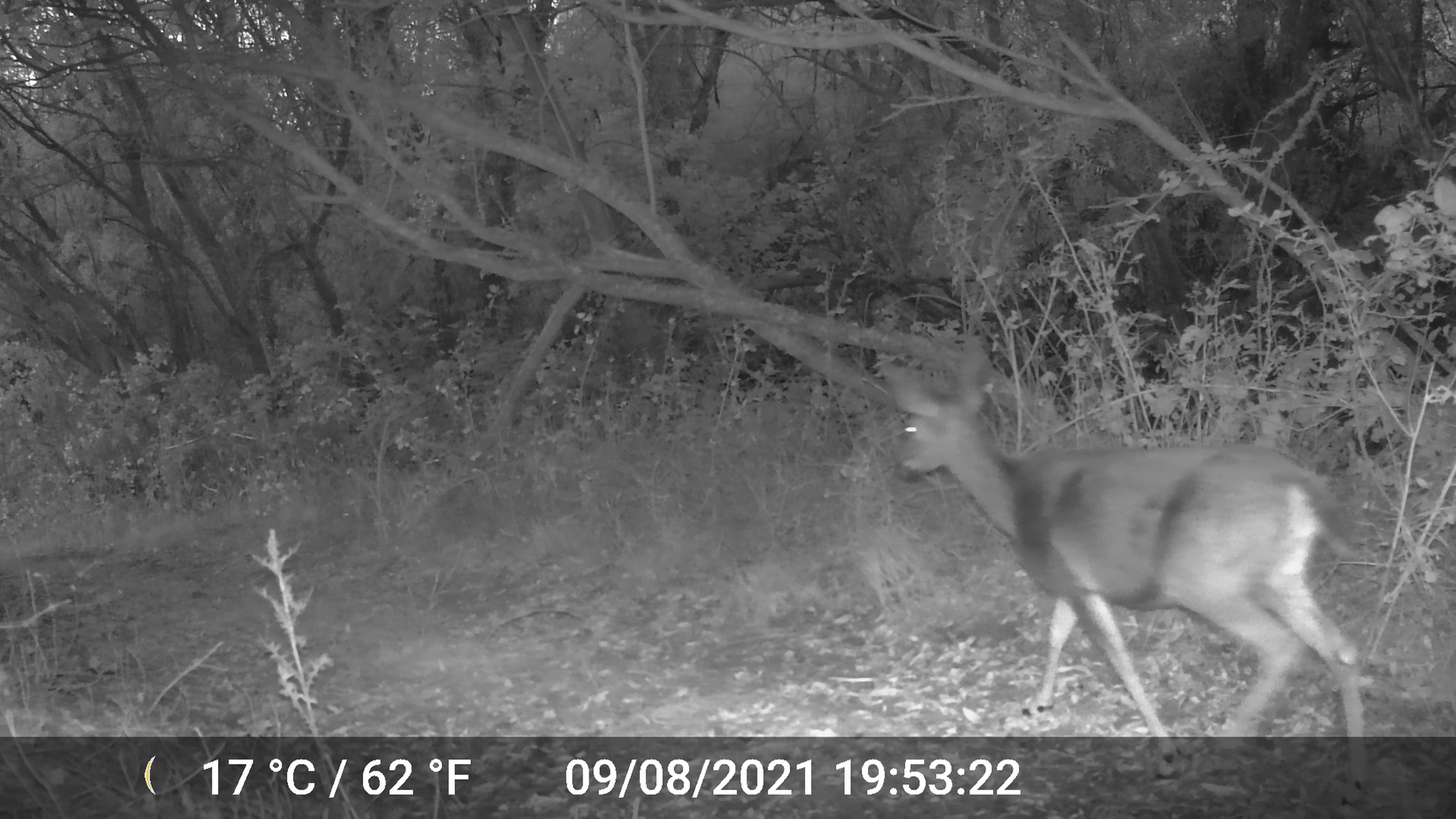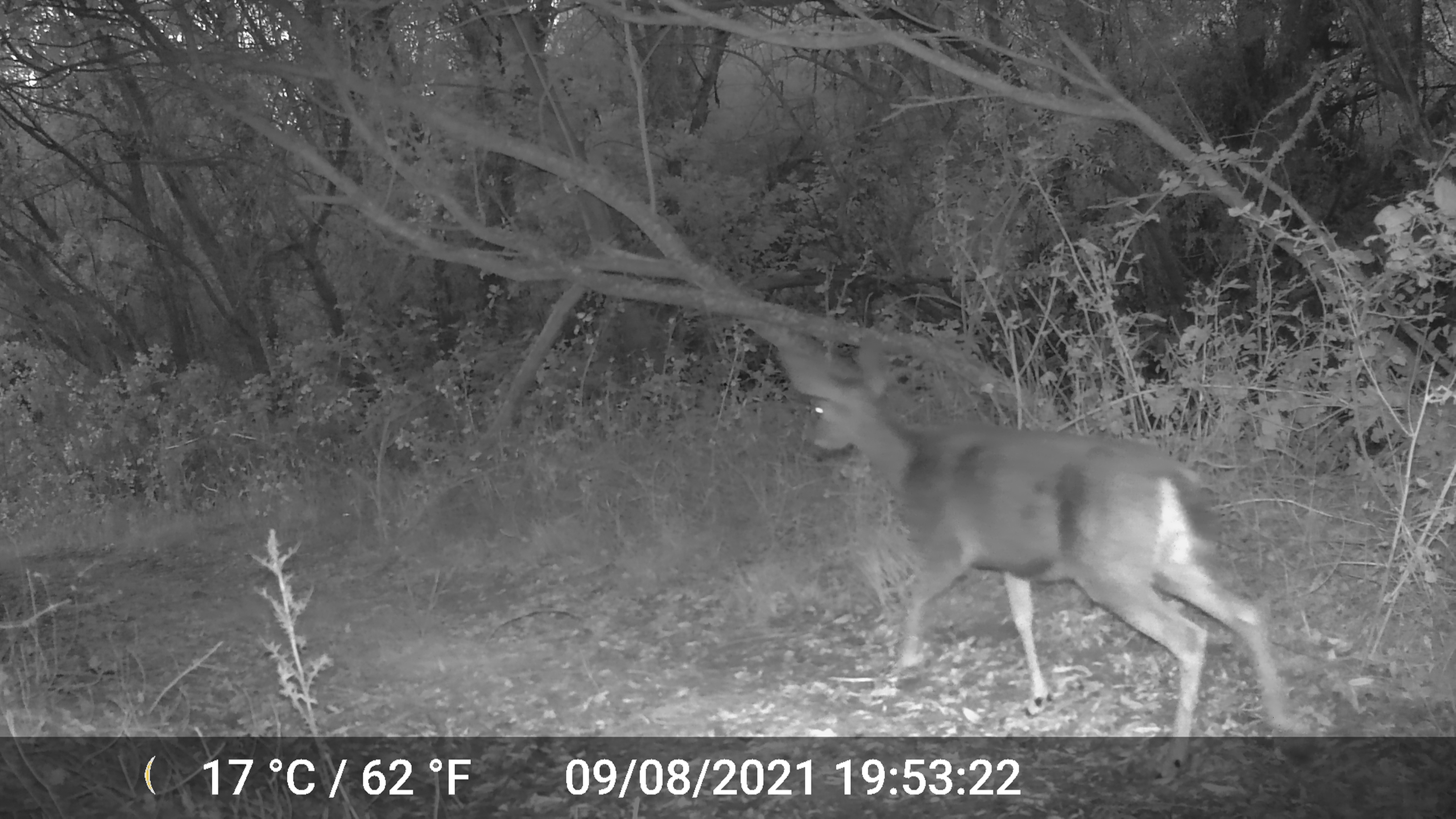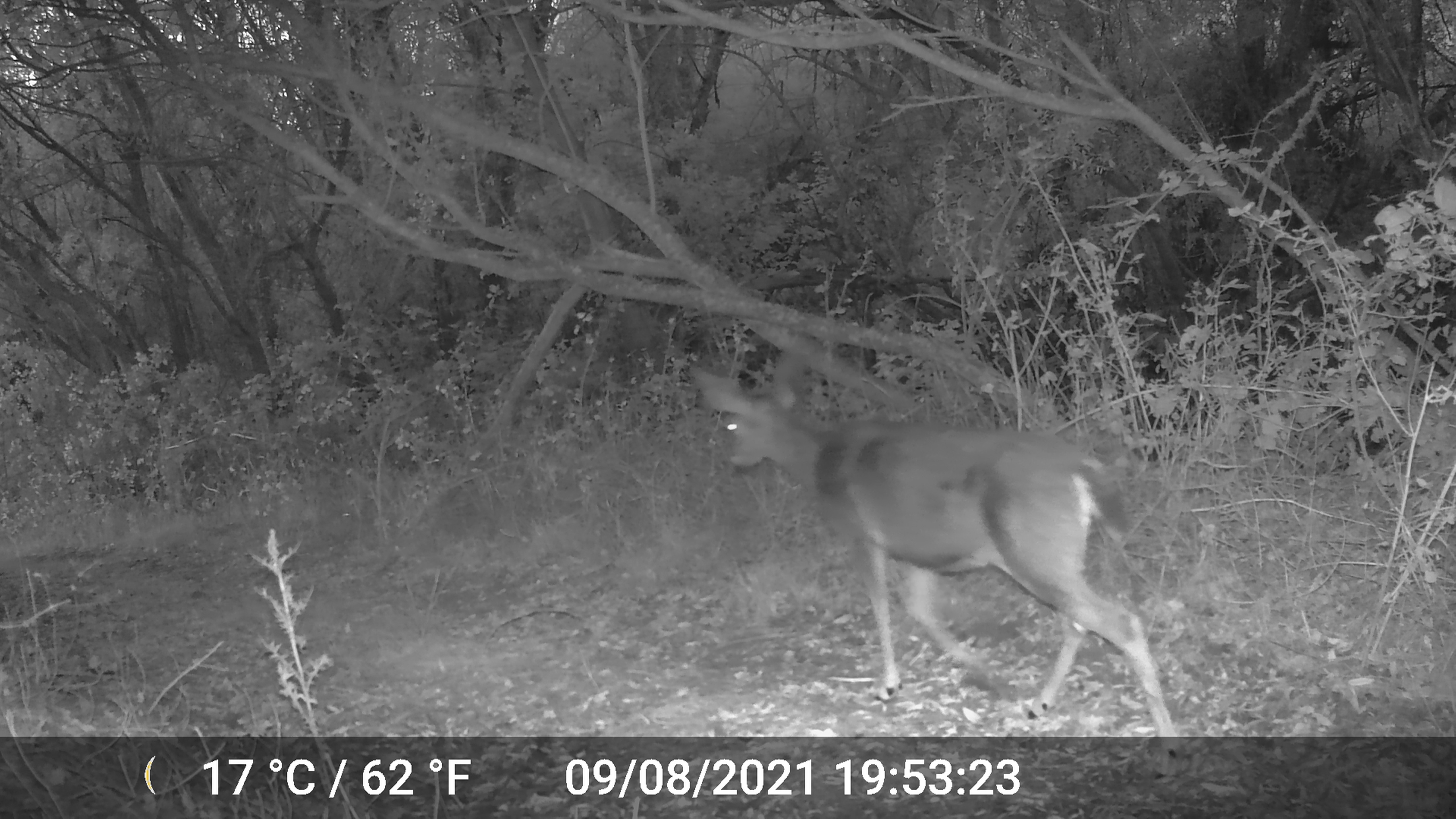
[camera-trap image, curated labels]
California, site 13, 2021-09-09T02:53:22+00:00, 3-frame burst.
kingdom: Animalia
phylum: Chordata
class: Mammalia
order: Artiodactyla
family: Cervidae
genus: Odocoileus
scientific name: Odocoileus hemionus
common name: mule deer